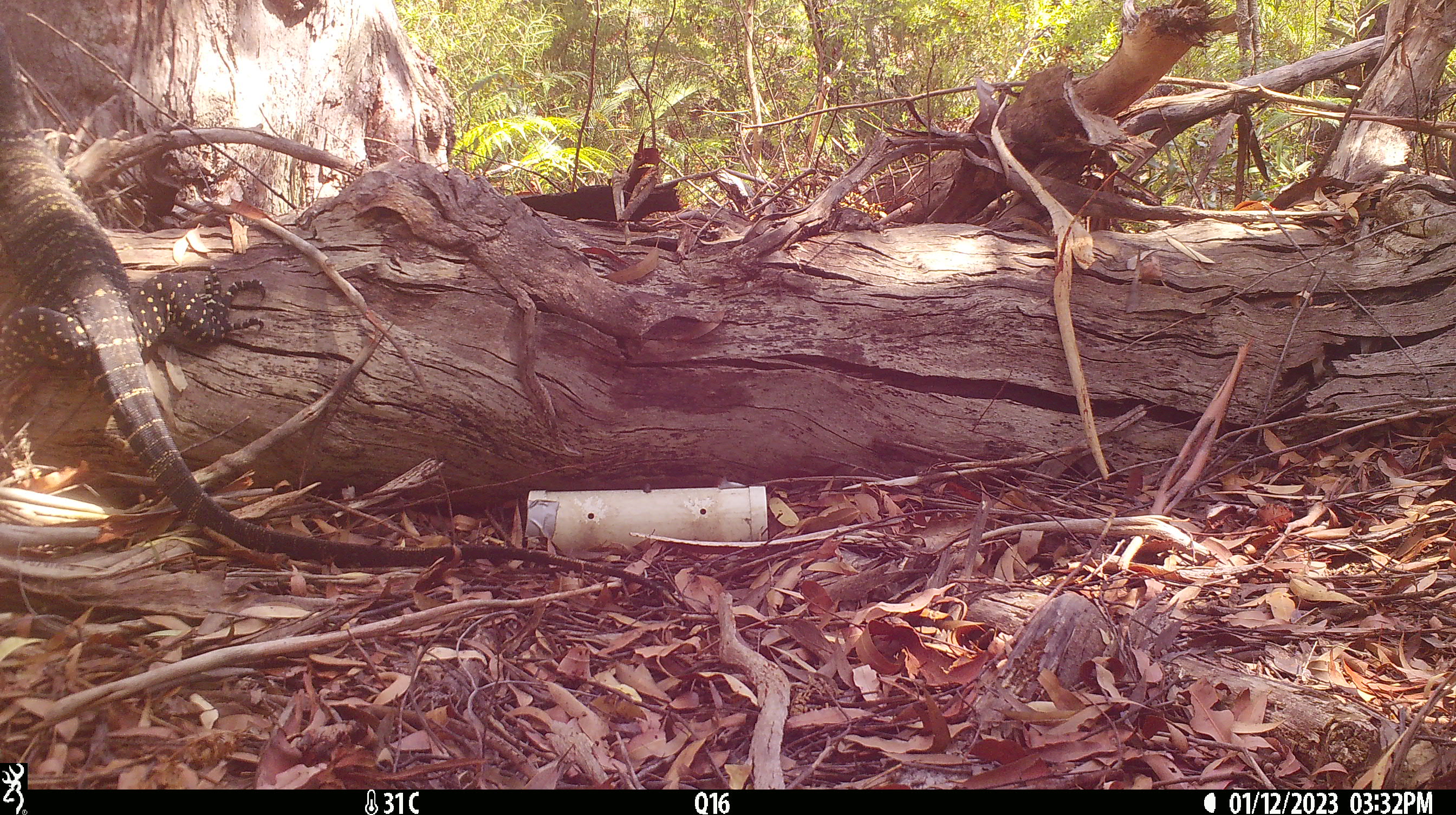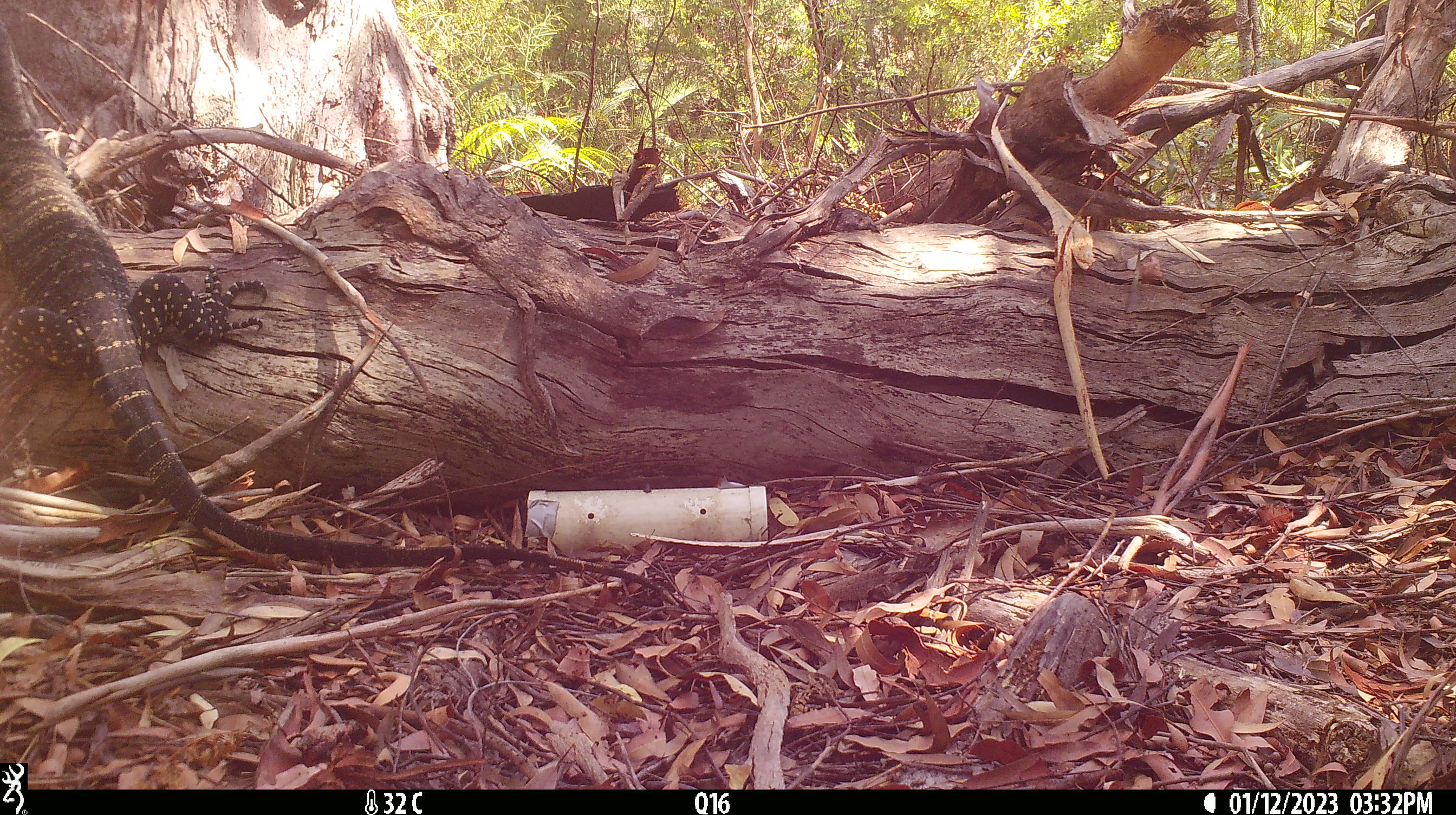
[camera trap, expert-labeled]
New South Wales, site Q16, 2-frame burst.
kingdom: Animalia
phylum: Chordata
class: Reptilia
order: Squamata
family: Varanidae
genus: Varanus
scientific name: Varanus varius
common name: lace monitor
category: goanna